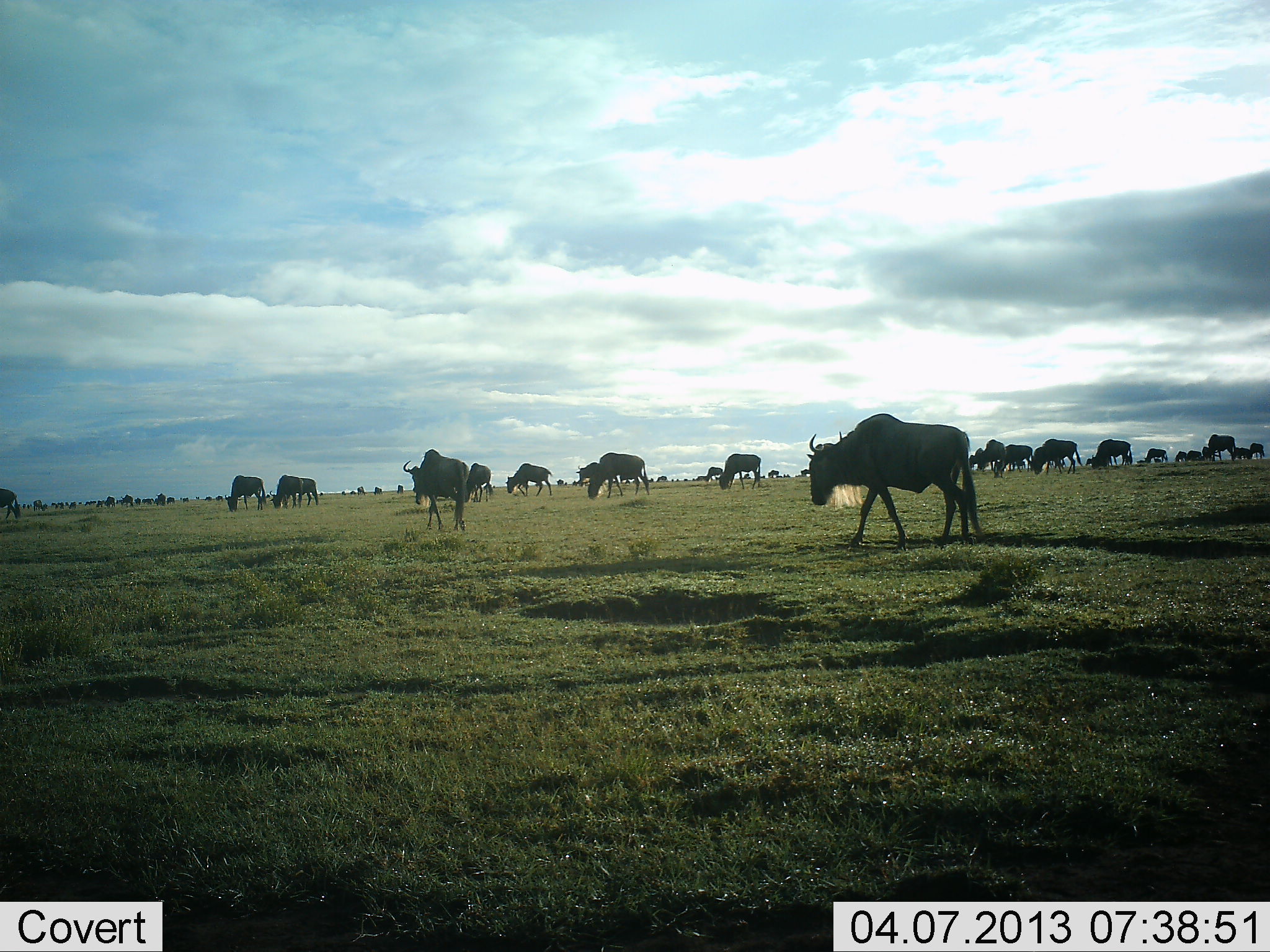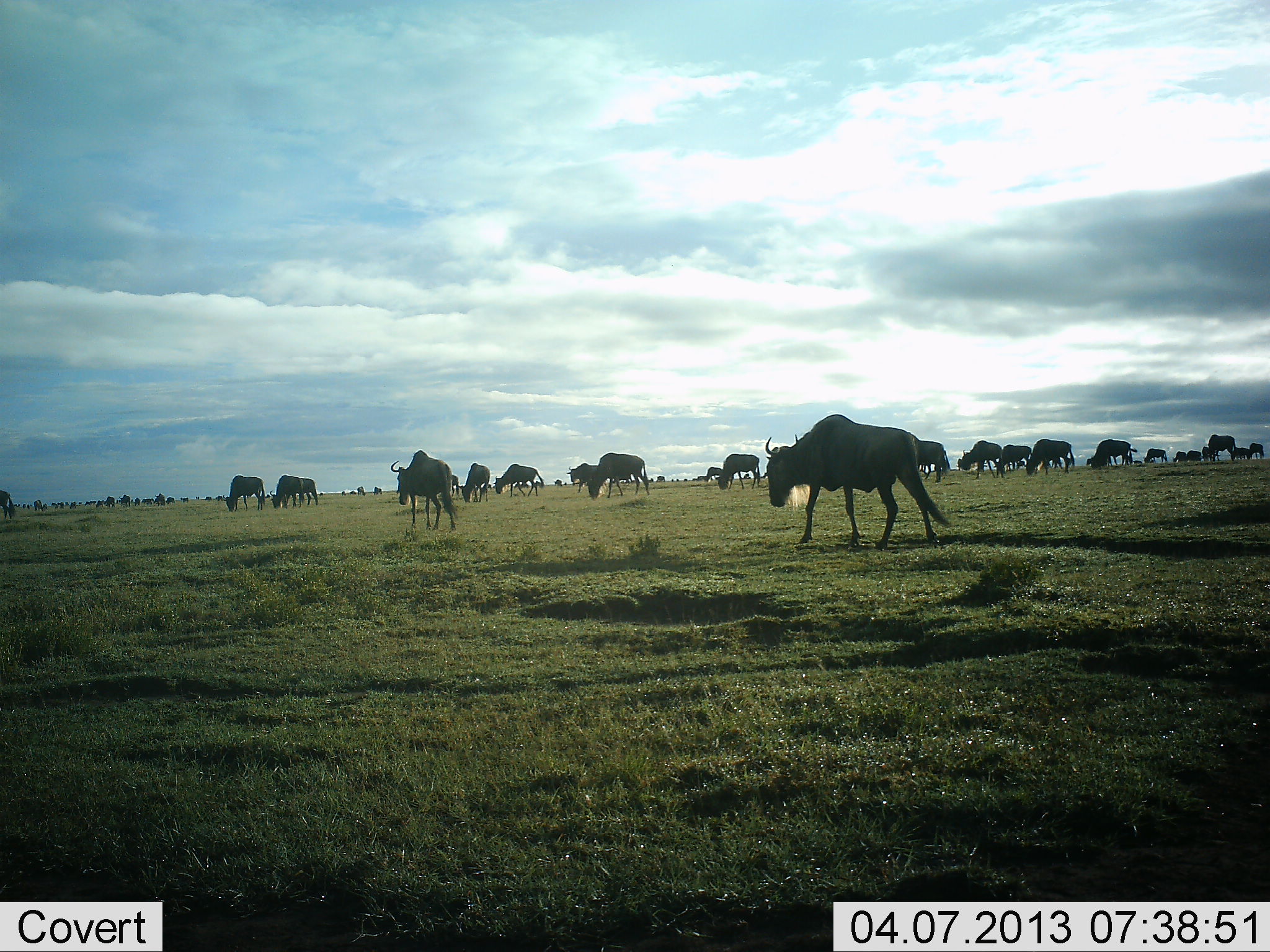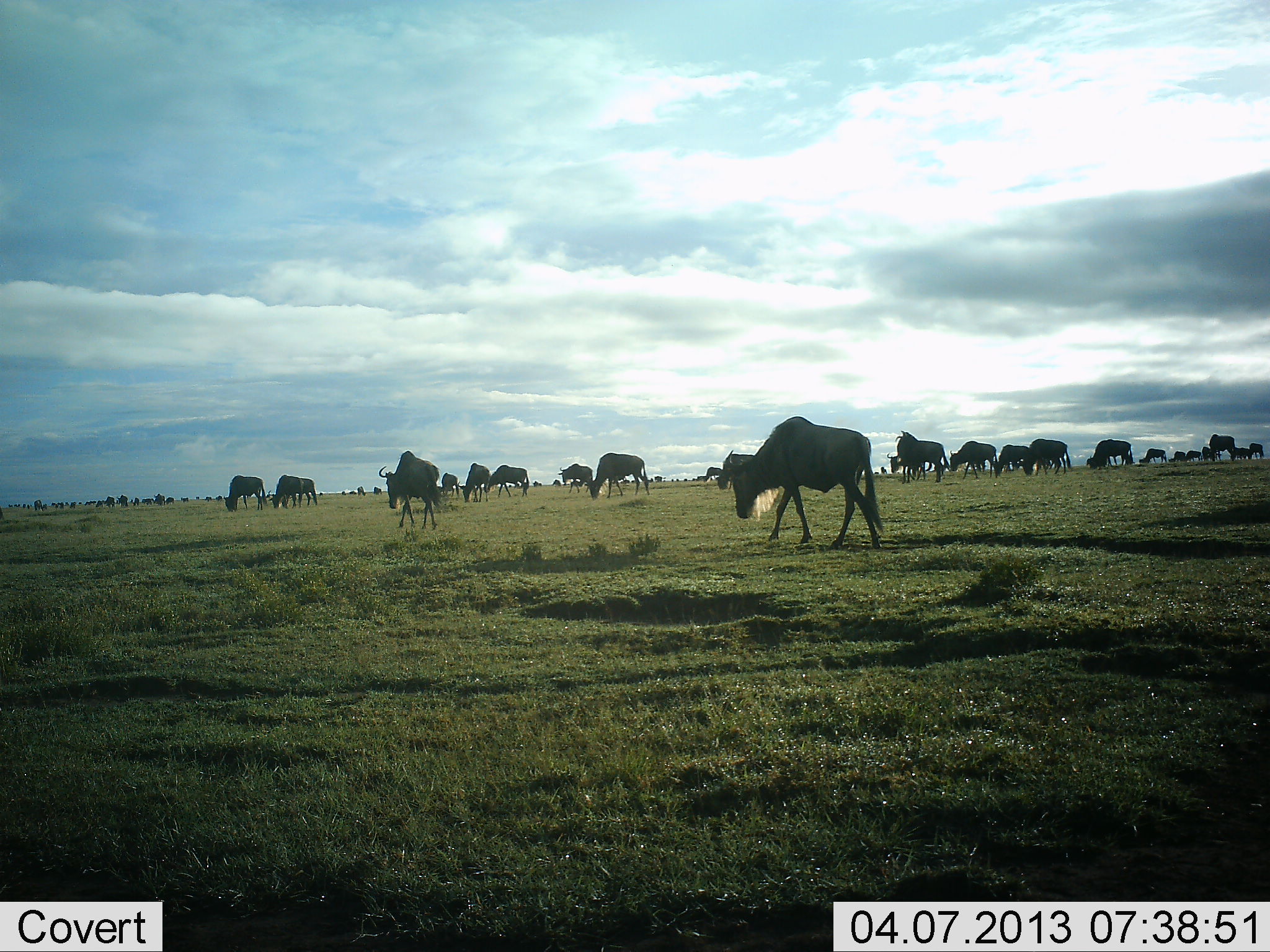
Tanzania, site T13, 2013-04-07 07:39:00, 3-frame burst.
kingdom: Animalia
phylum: Chordata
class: Mammalia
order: Artiodactyla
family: Bovidae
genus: Connochaetes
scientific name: Connochaetes taurinus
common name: blue wildebeest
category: wildebeest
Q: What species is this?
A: Wildebeest (blue wildebeest) (Connochaetes taurinus).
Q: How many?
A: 51+.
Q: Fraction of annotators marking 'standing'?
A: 45%.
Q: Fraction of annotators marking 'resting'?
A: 10%.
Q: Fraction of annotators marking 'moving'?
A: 80%.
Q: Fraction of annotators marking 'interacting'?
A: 5%.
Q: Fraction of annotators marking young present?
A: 0%.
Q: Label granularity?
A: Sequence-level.